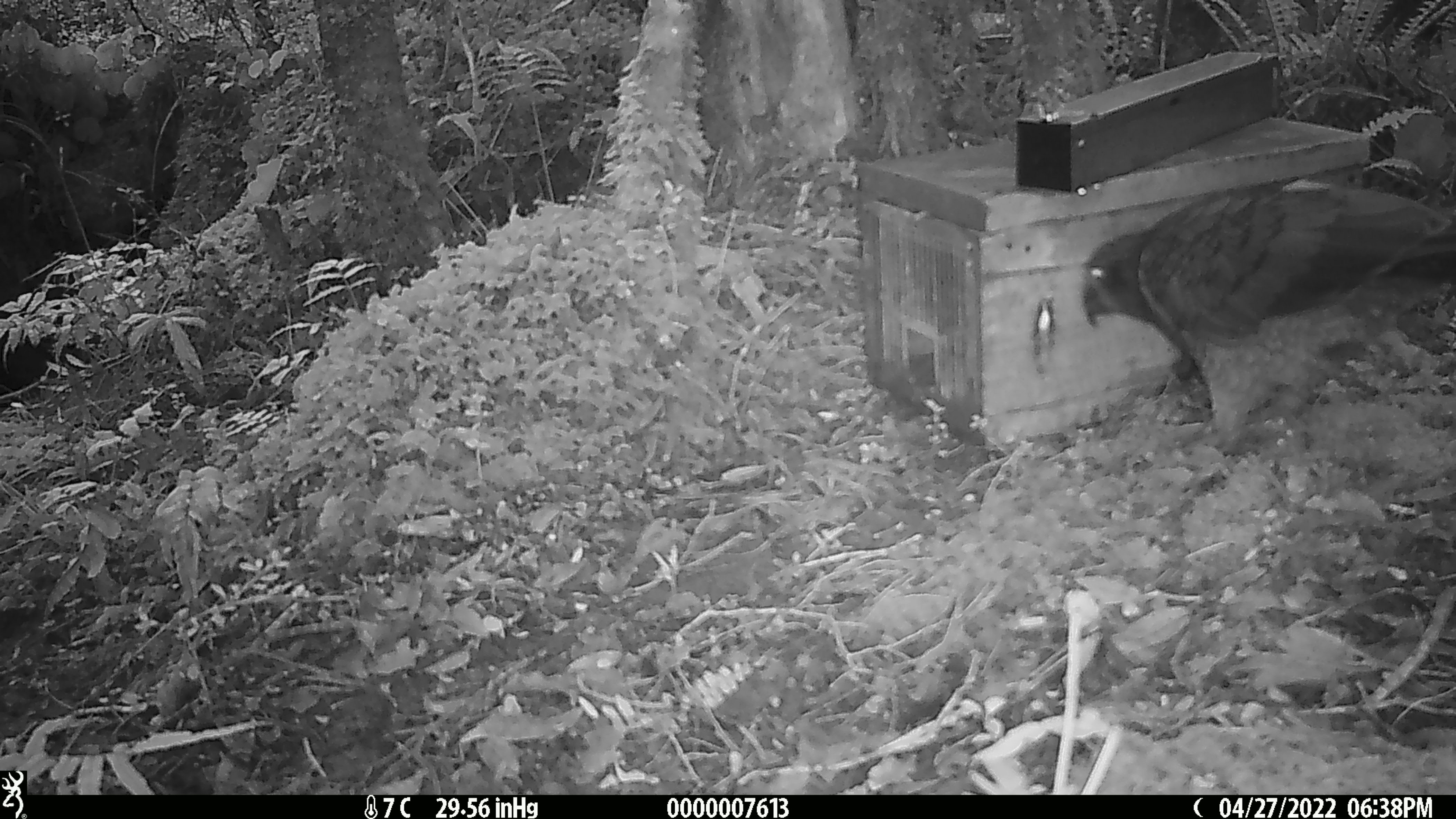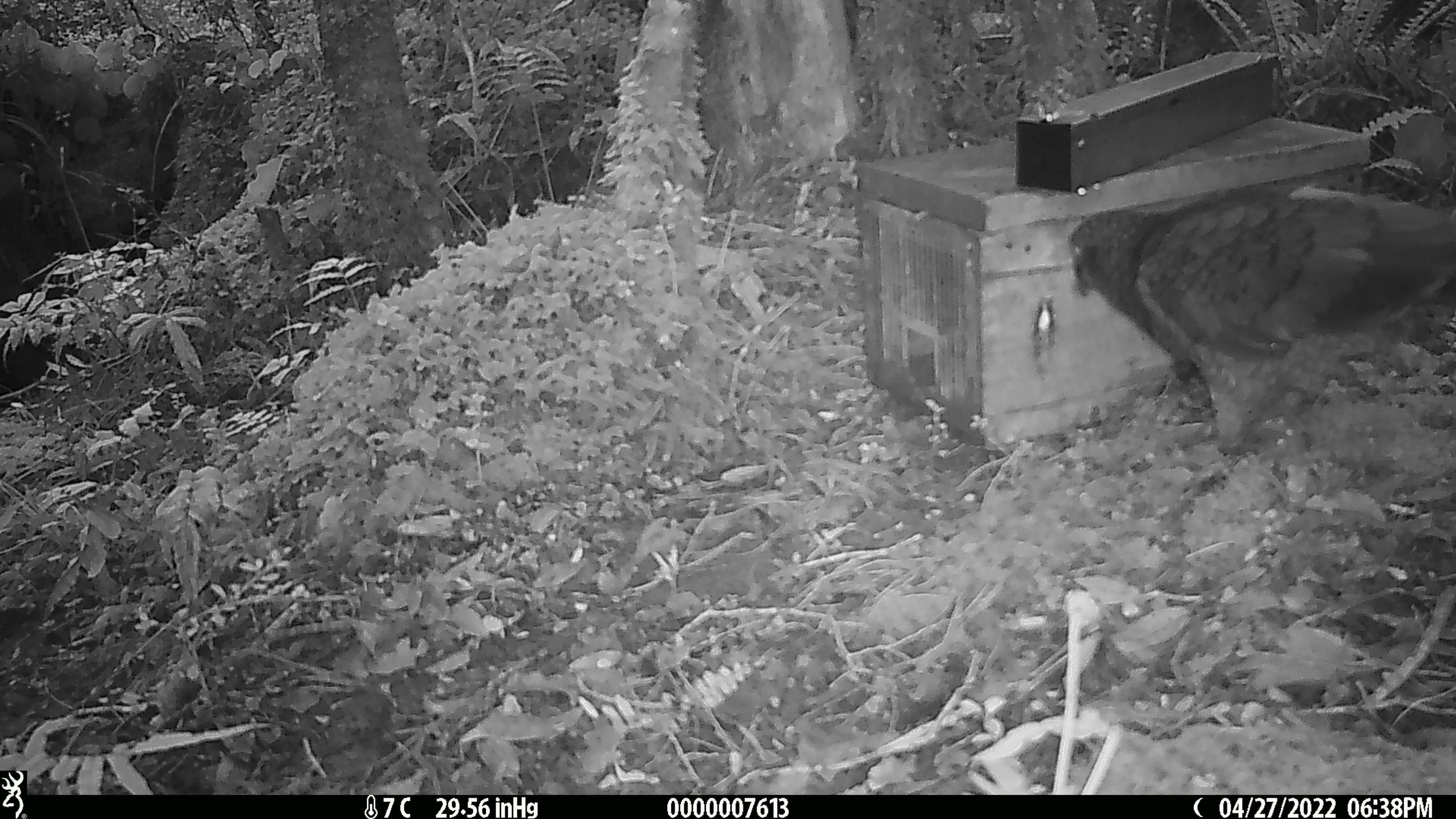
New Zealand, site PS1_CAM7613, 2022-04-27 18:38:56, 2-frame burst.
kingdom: Animalia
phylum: Chordata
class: Aves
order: Psittaciformes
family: Strigopidae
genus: Nestor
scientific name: Nestor notabilis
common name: kea